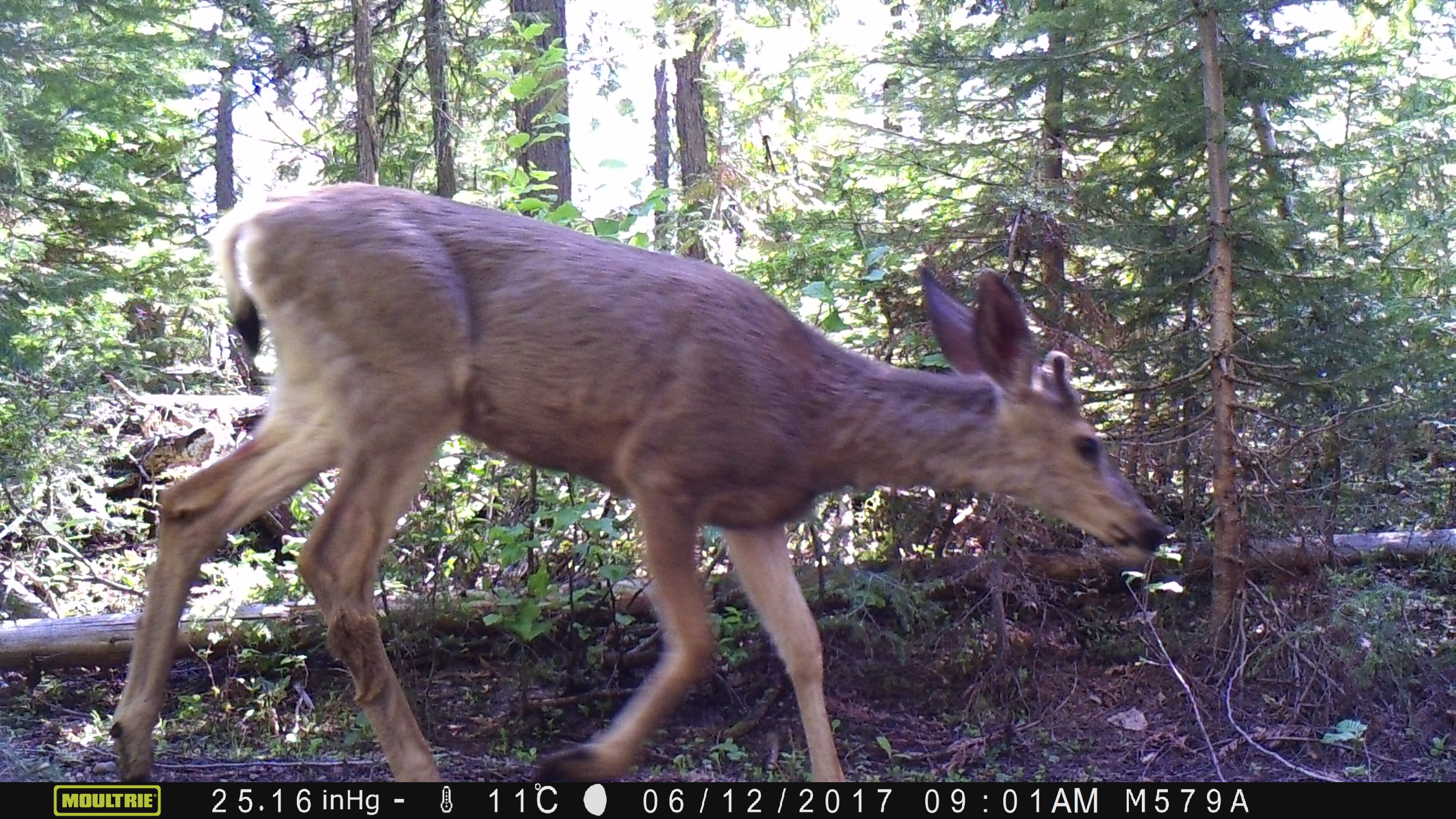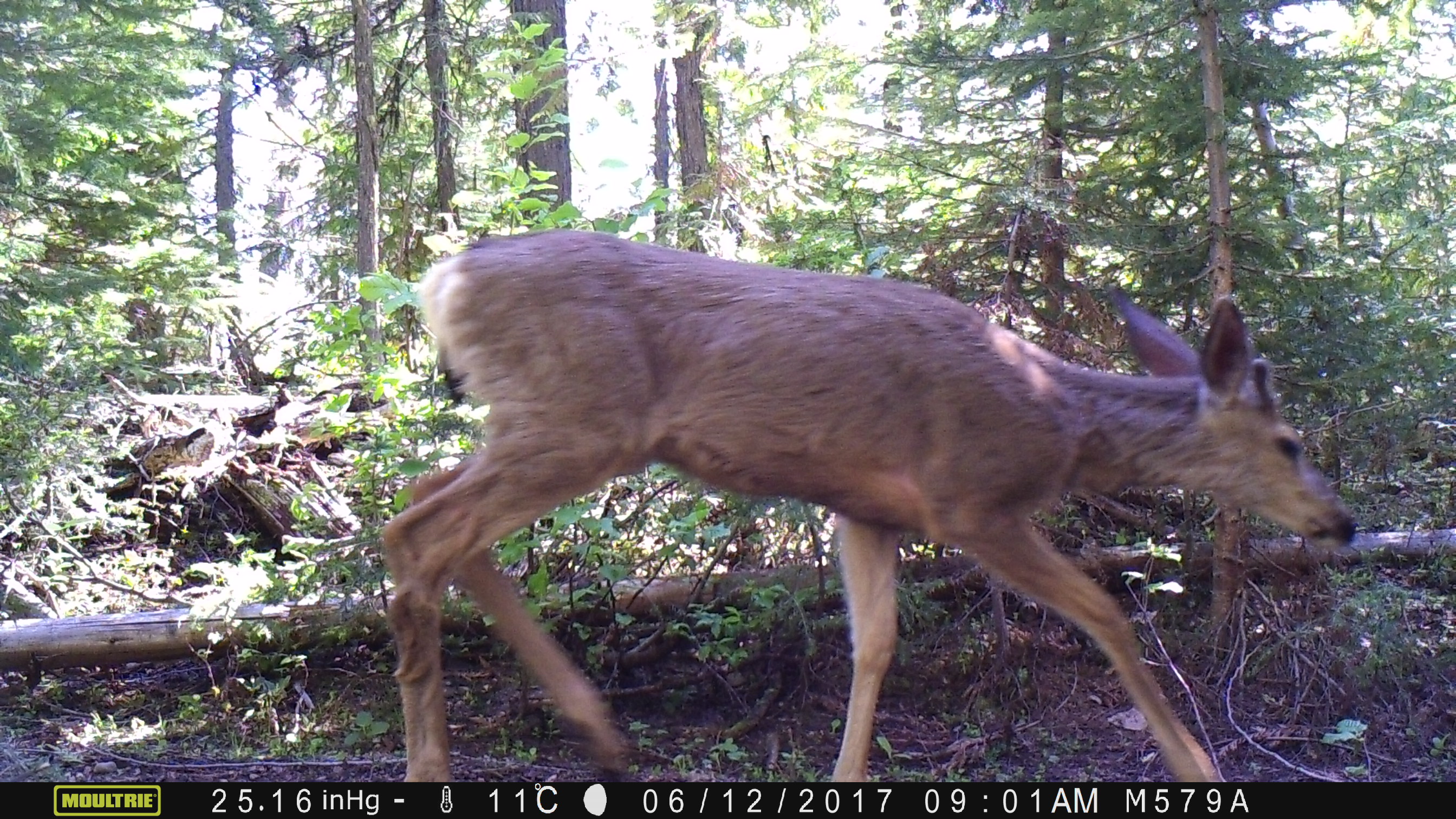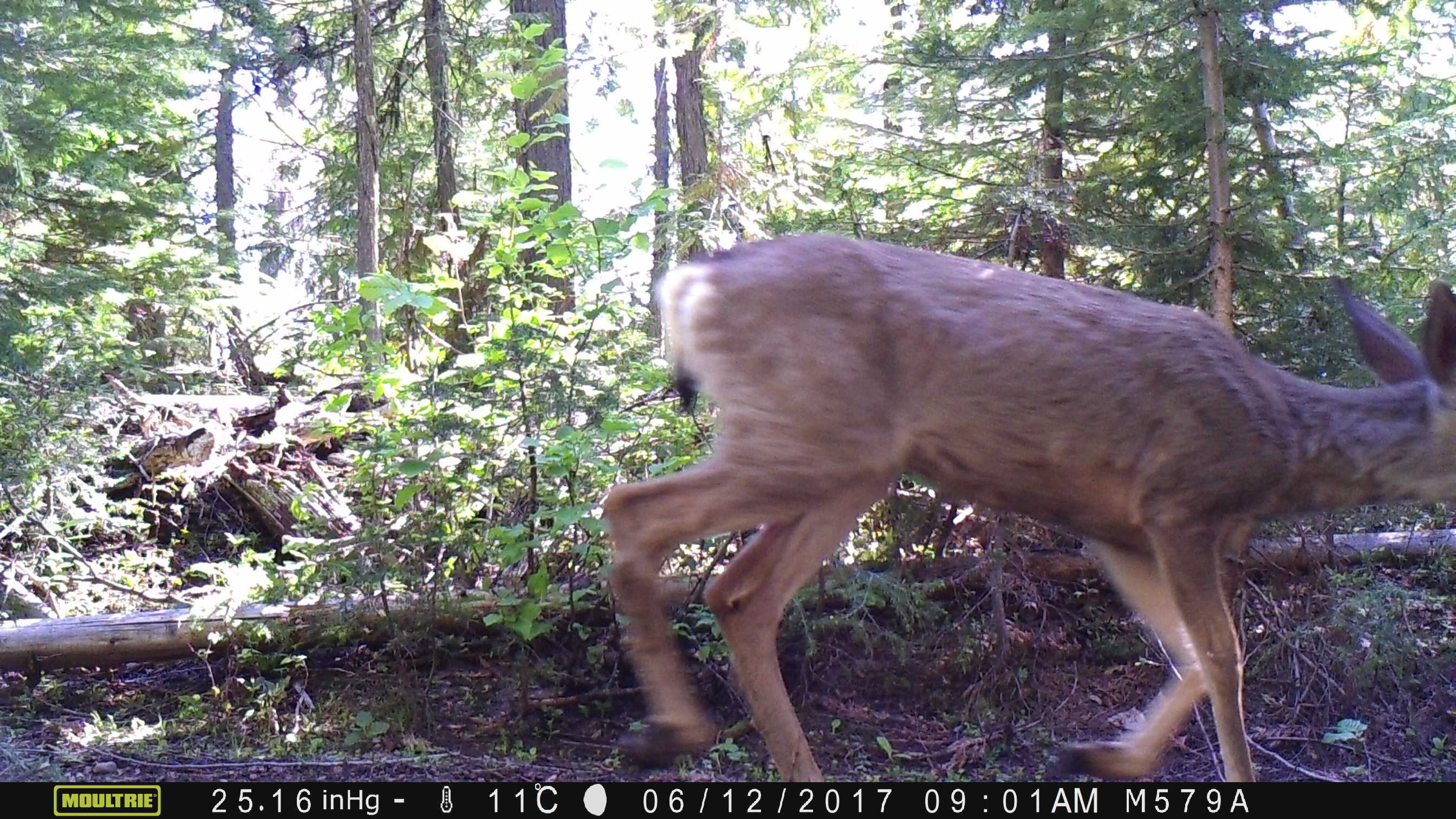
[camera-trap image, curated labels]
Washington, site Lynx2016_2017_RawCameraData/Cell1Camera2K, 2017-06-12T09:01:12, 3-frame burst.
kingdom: Animalia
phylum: Chordata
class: Mammalia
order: Artiodactyla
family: Cervidae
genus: Odocoileus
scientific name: Odocoileus hemionus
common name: mule deer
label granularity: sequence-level